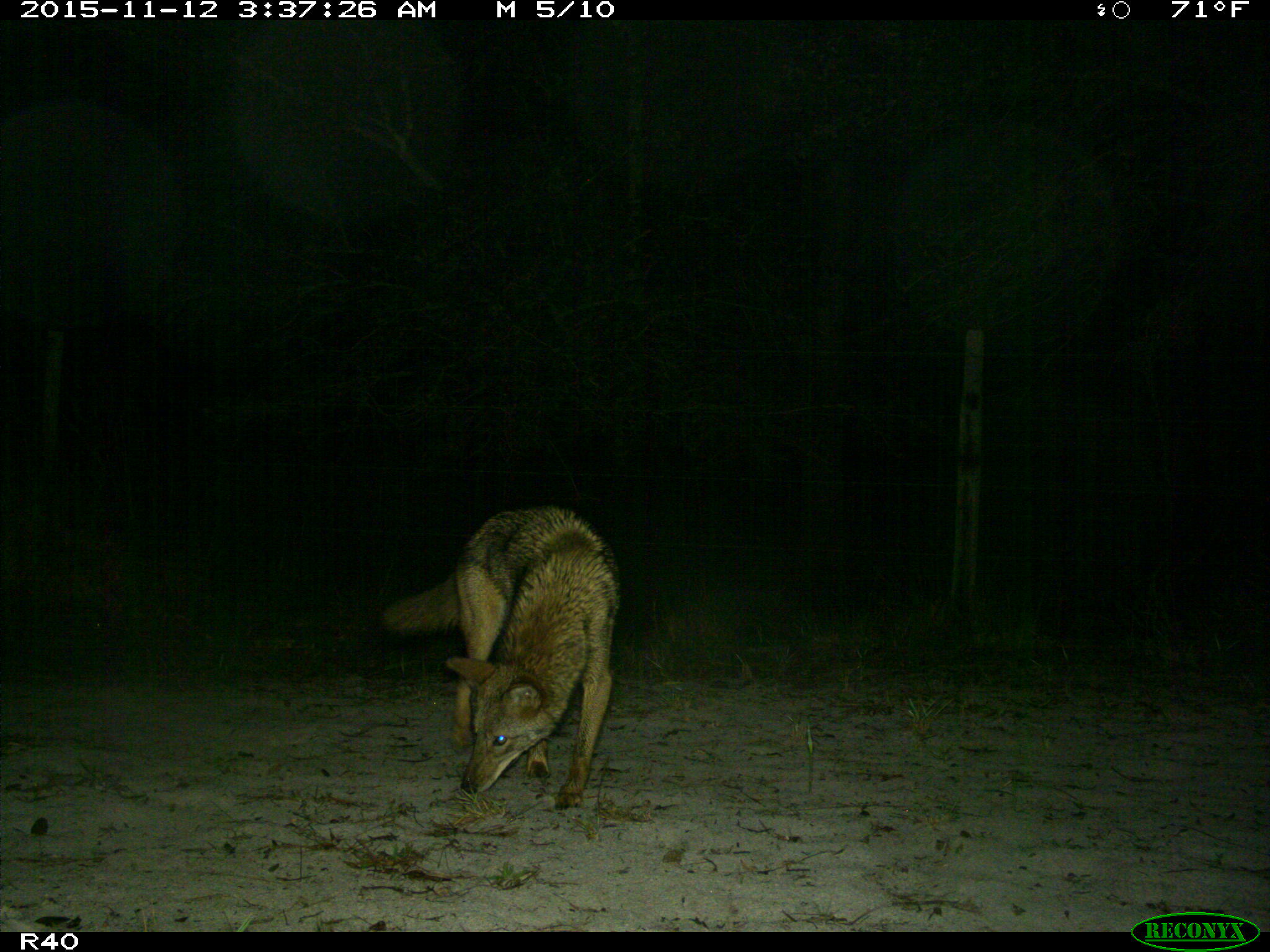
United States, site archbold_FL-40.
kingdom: Animalia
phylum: Chordata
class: Mammalia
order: Carnivora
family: Canidae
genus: Canis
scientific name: Canis latrans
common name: coyote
Canis latrans (coyote).